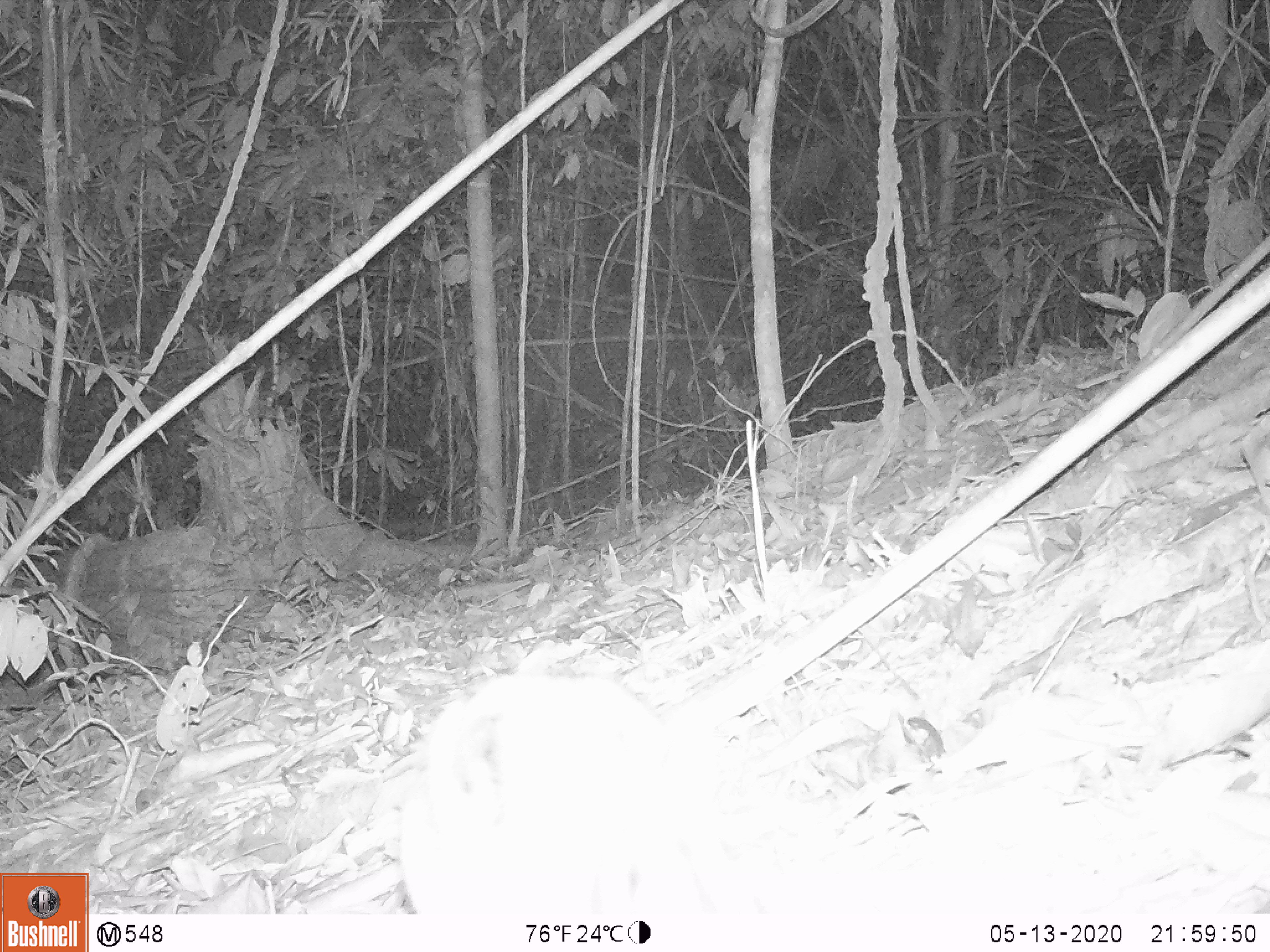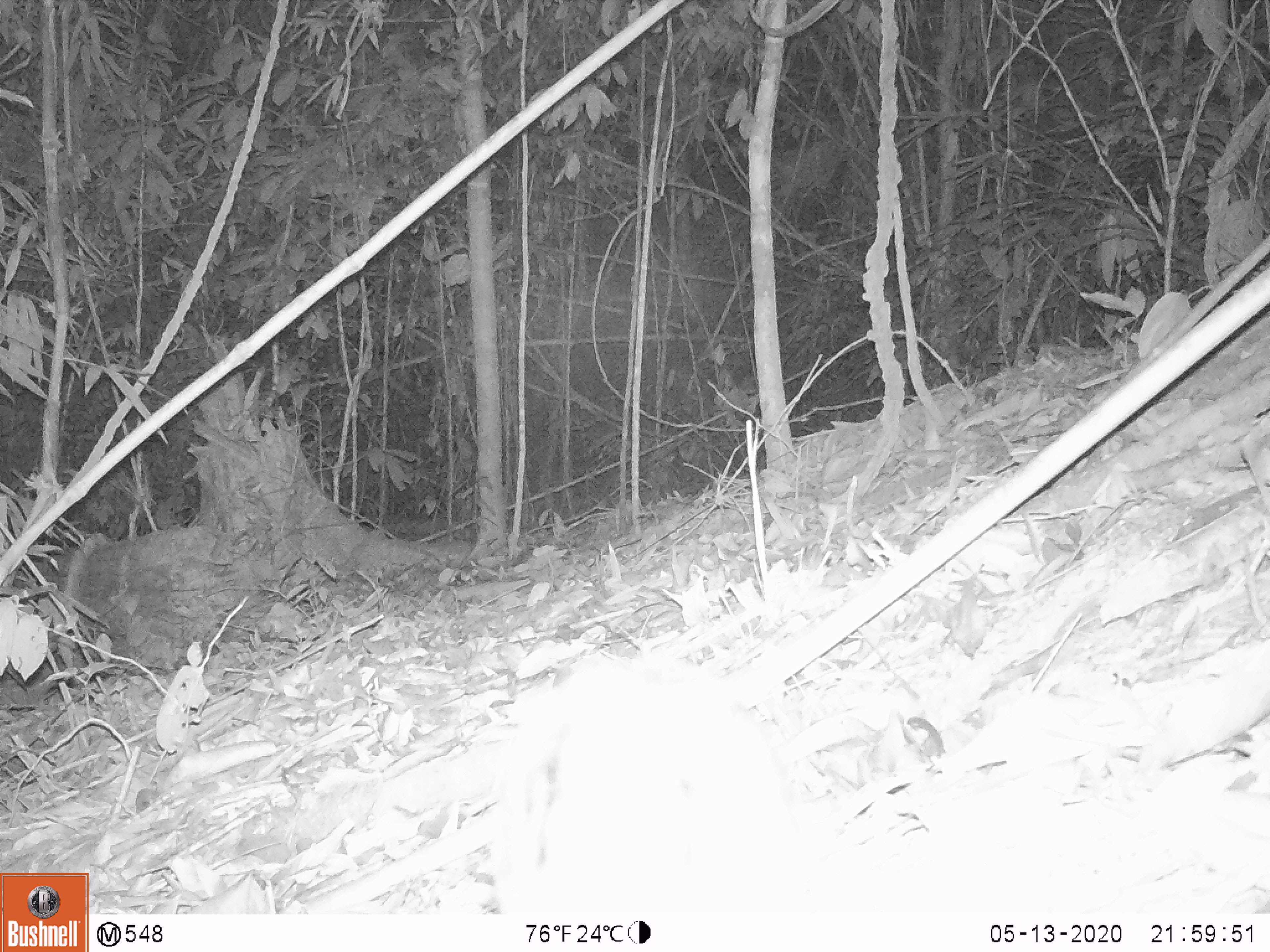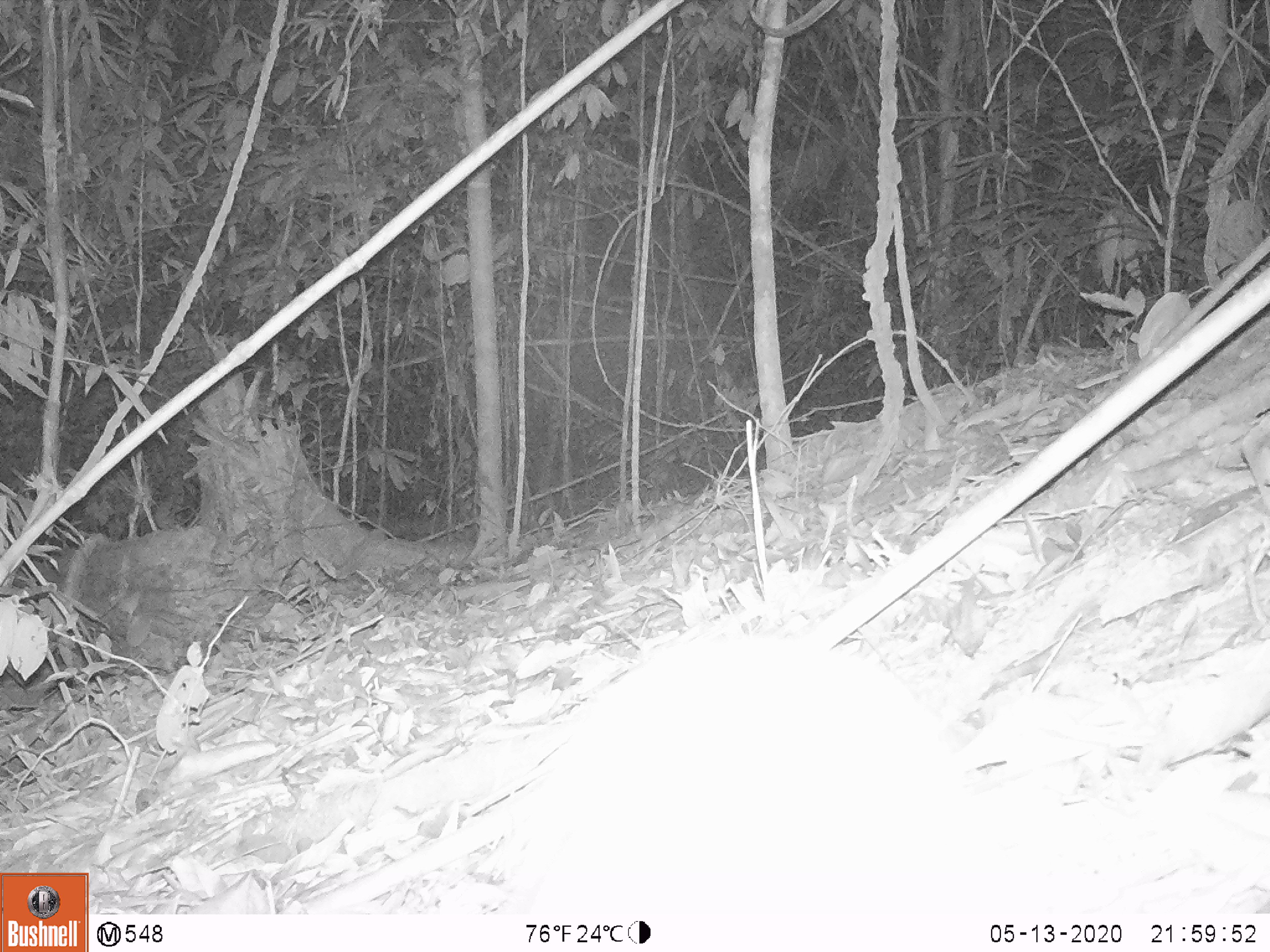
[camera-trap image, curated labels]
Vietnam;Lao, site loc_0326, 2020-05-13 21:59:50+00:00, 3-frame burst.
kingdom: Animalia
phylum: Chordata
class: Mammalia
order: Lagomorpha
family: Leporidae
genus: Nesolagus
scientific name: Nesolagus timminsi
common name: annamite striped rabbit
Annamite striped rabbit (Nesolagus timminsi). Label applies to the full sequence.